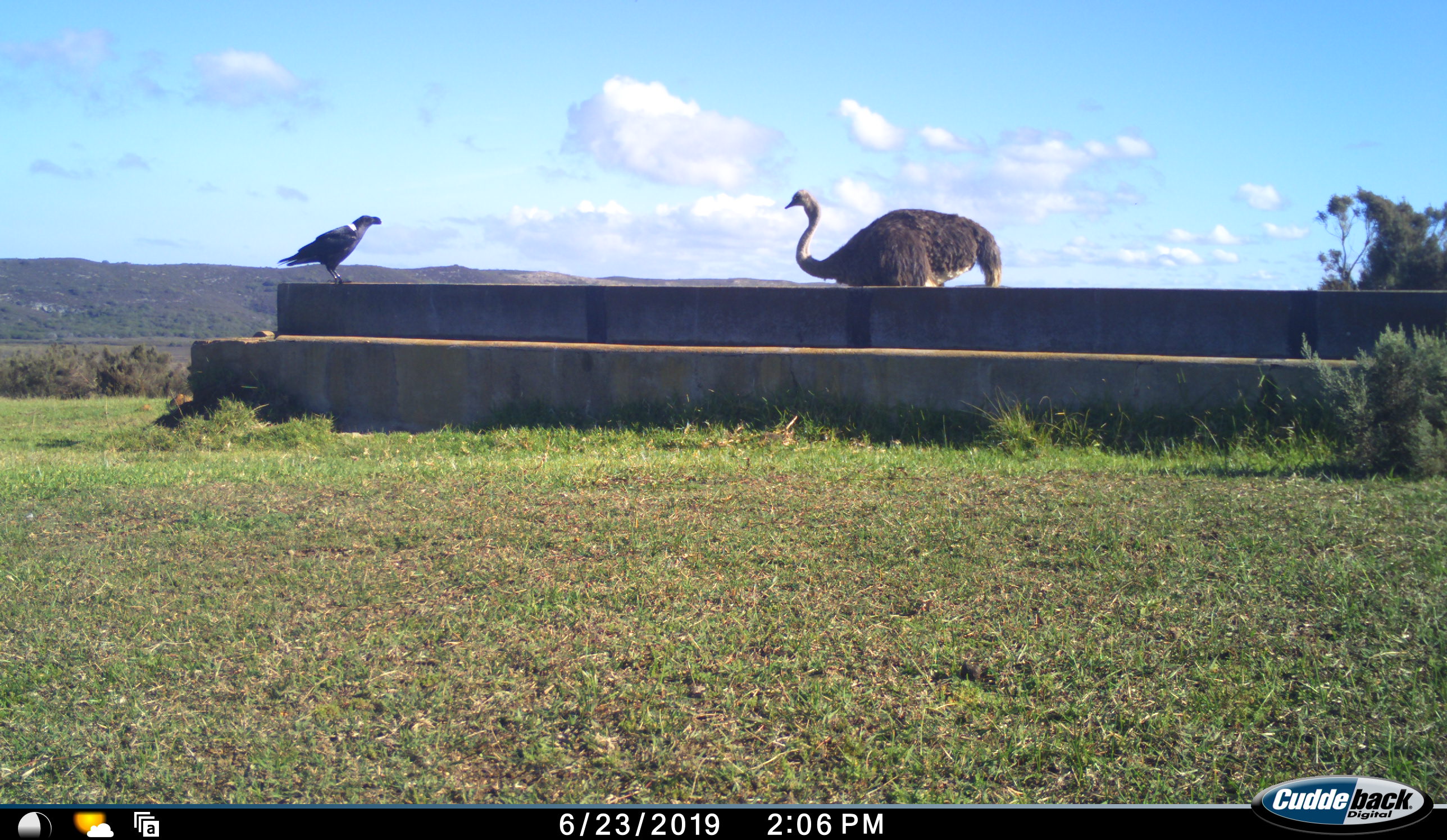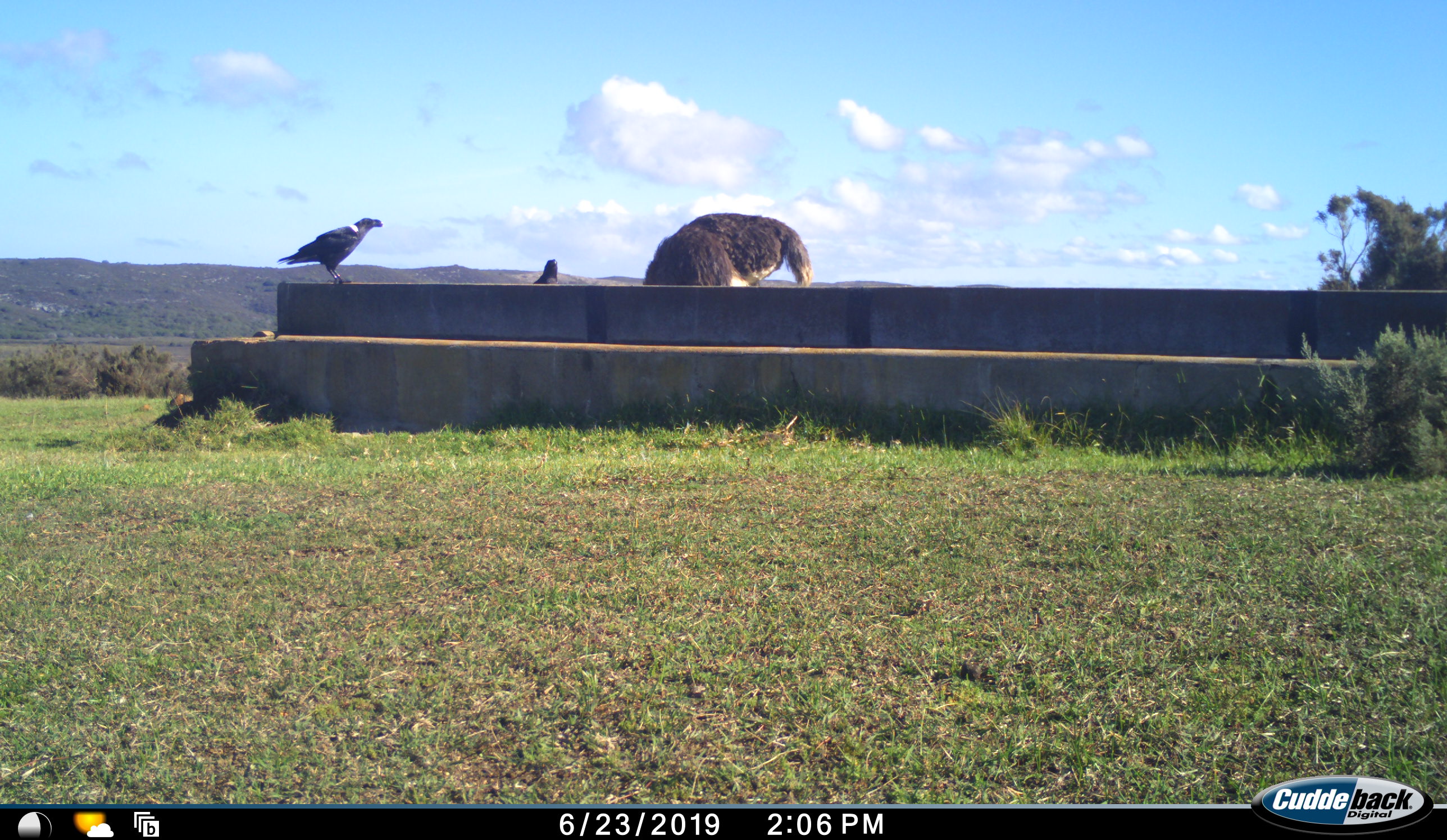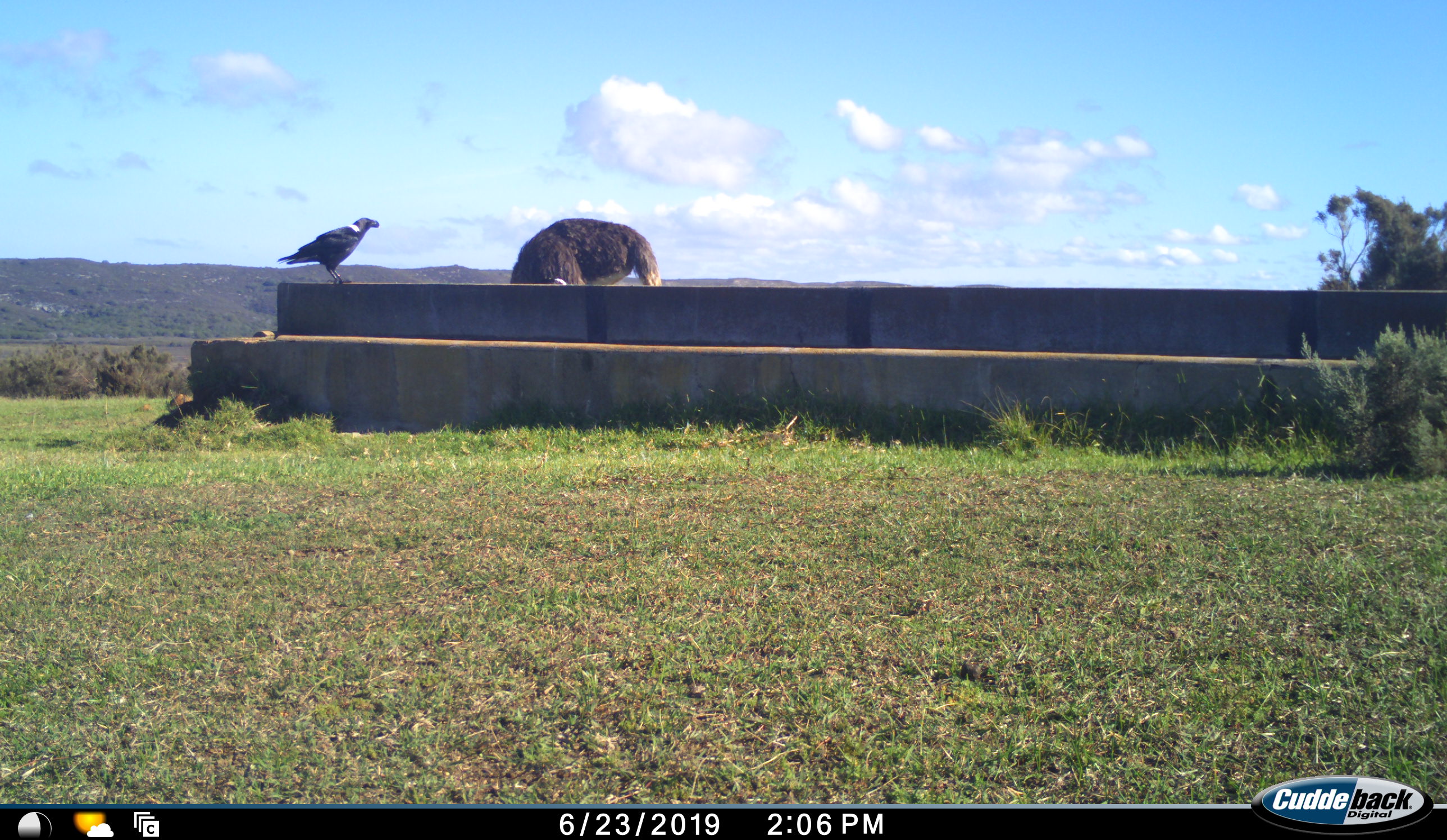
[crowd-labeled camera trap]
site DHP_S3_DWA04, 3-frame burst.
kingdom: Animalia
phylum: Chordata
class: Aves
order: Struthioniformes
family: Struthionidae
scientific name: Struthionidae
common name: ostrich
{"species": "ostrich (Struthionidae)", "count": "1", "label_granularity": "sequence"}